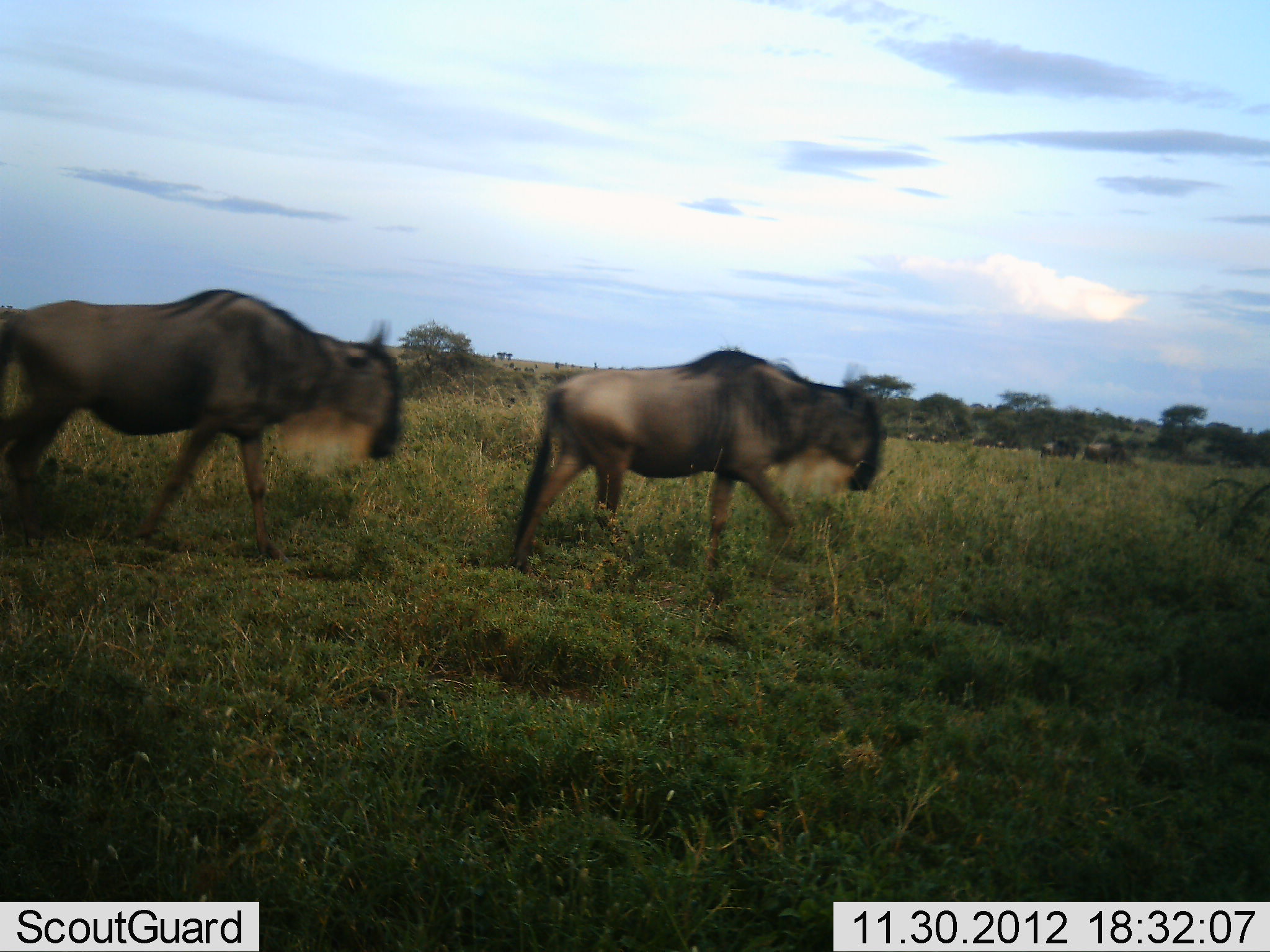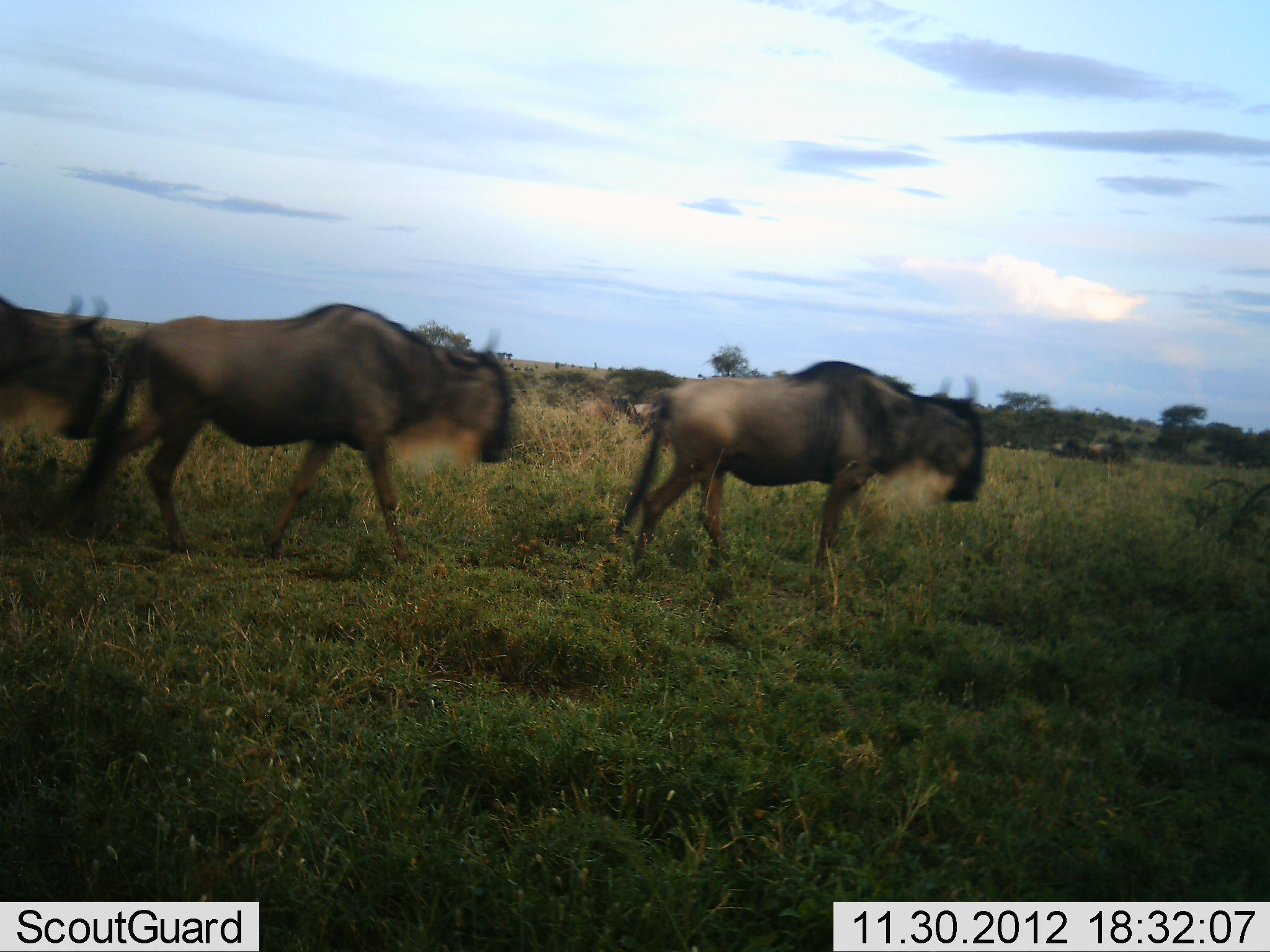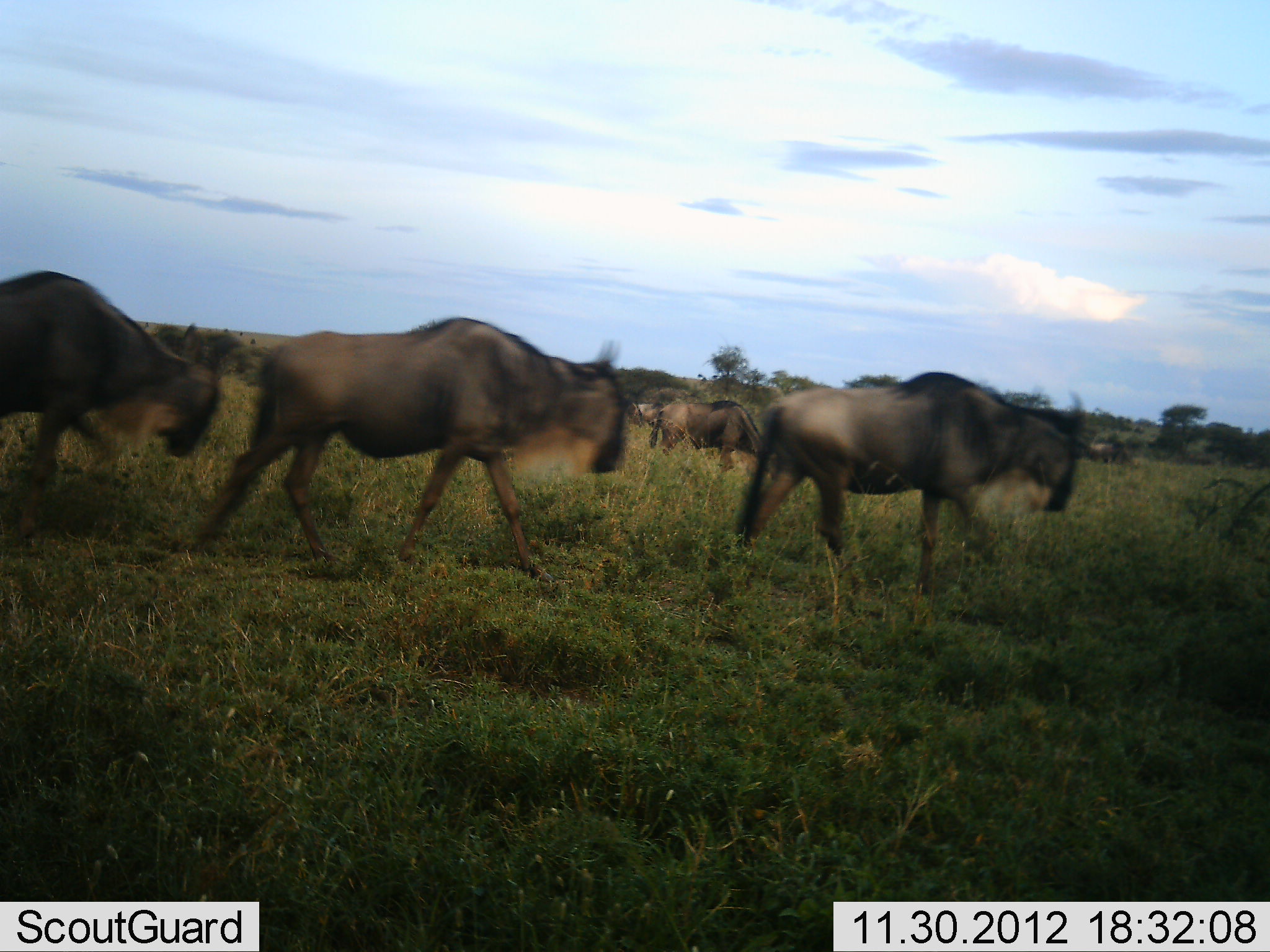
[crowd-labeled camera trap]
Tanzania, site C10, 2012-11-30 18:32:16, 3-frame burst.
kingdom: Animalia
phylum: Chordata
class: Mammalia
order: Artiodactyla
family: Bovidae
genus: Connochaetes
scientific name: Connochaetes taurinus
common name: blue wildebeest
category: wildebeest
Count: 11-50.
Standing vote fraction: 10%.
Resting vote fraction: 0%.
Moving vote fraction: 100%.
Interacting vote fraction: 0%.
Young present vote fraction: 0%.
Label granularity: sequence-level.